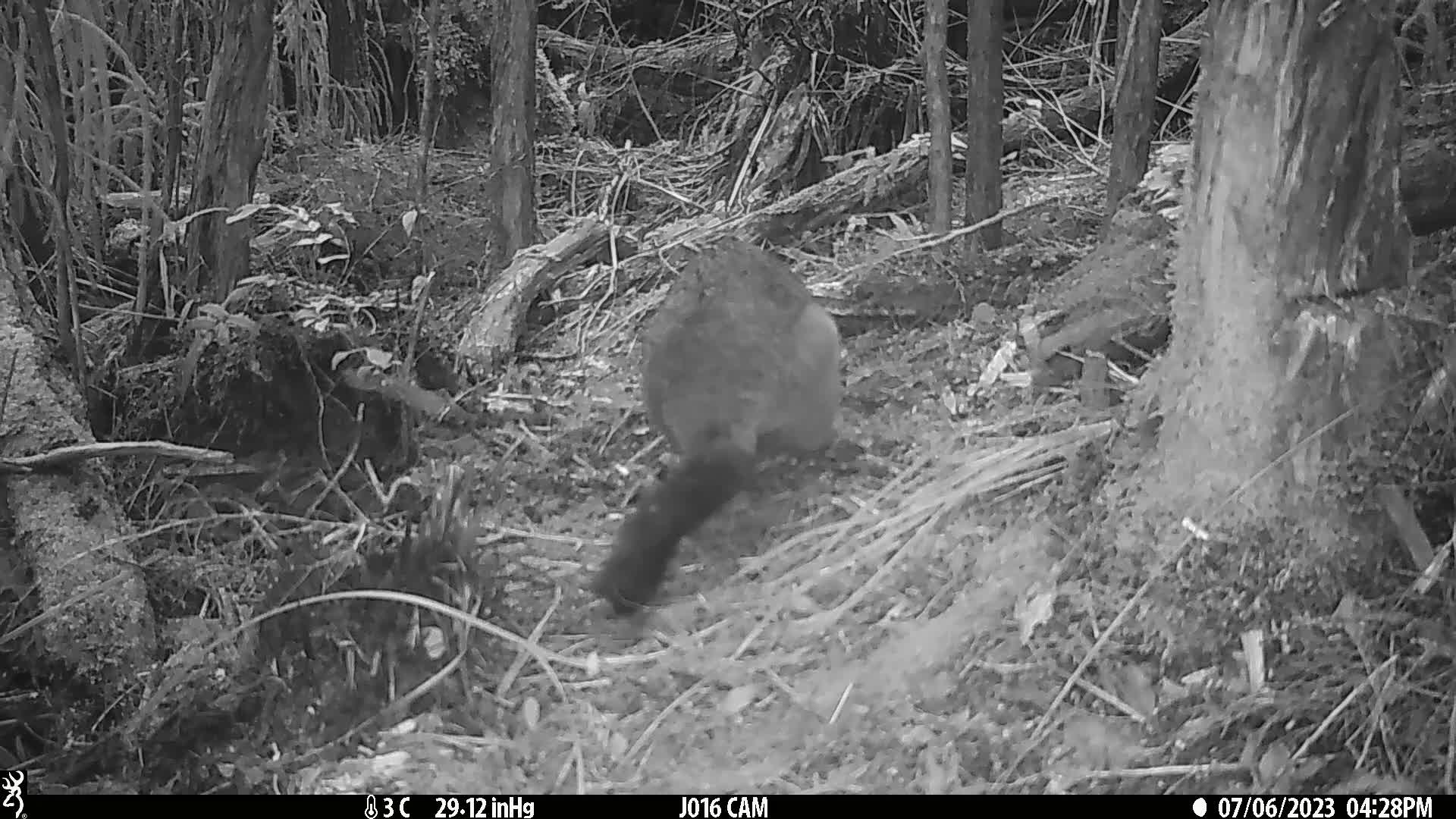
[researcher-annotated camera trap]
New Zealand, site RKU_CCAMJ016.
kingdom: Animalia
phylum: Chordata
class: Mammalia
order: Diprotodontia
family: Phalangeridae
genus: Trichosurus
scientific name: Trichosurus vulpecula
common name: common brushtail possum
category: possum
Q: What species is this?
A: Possum (common brushtail possum) (Trichosurus vulpecula).